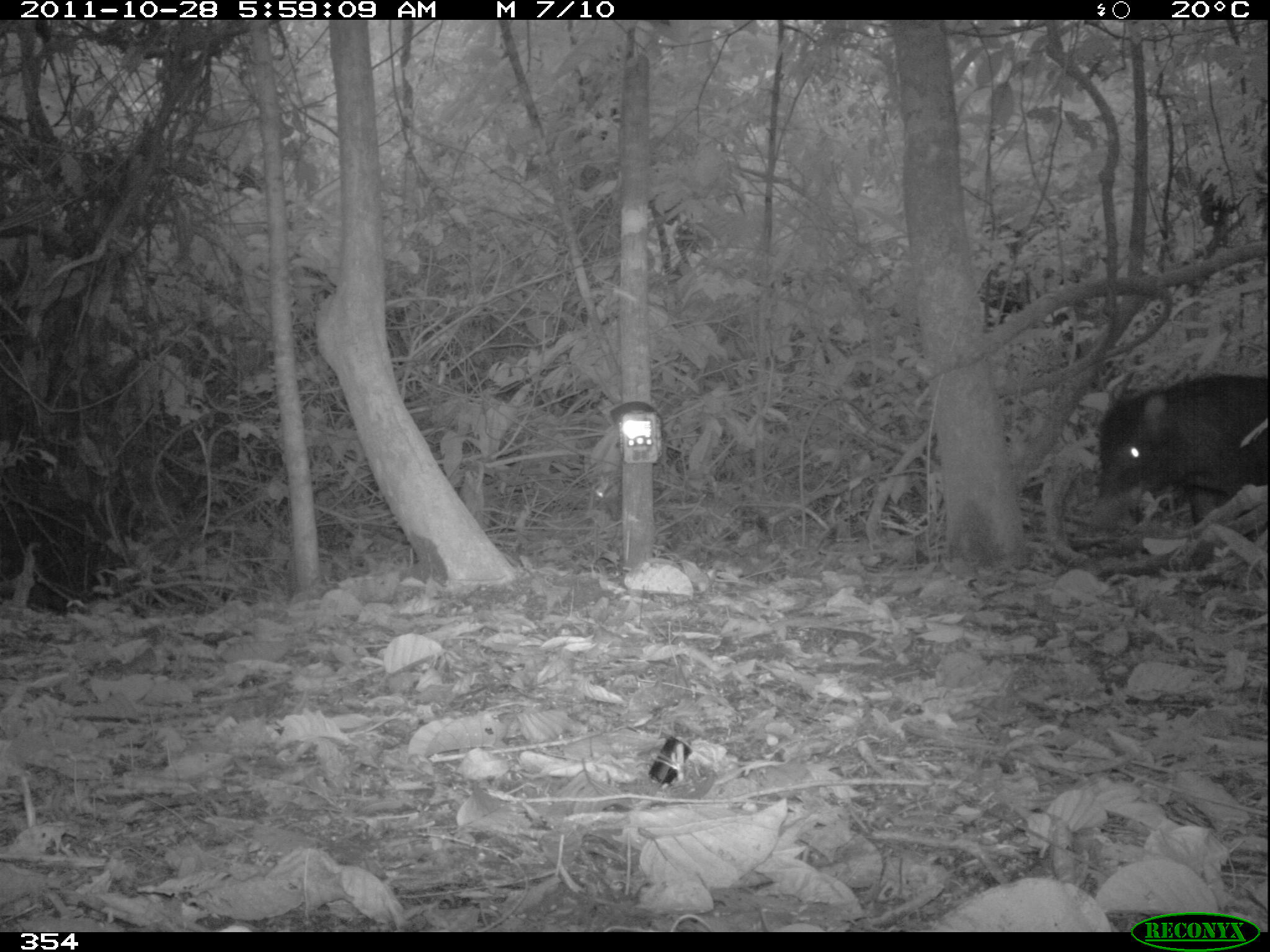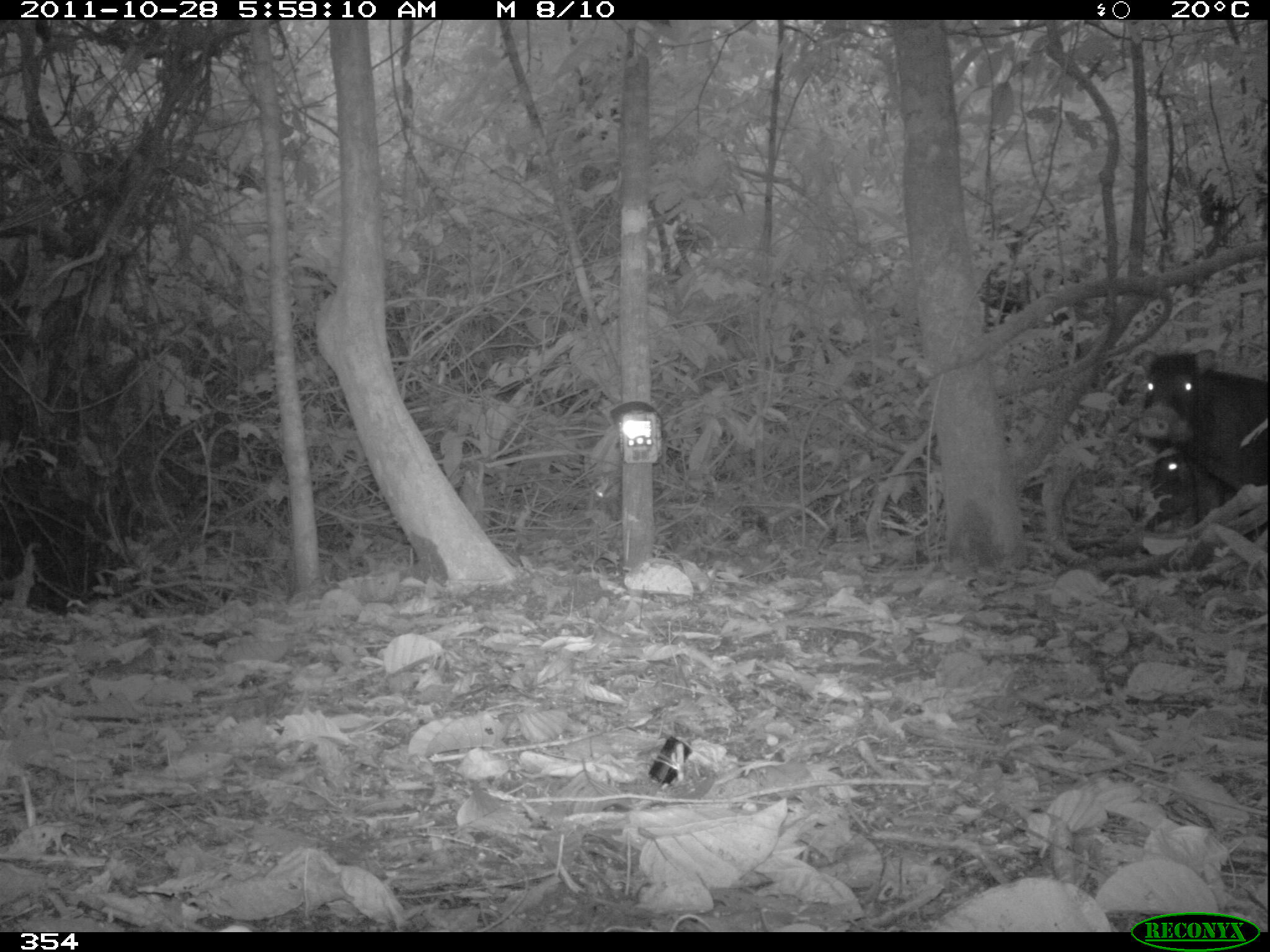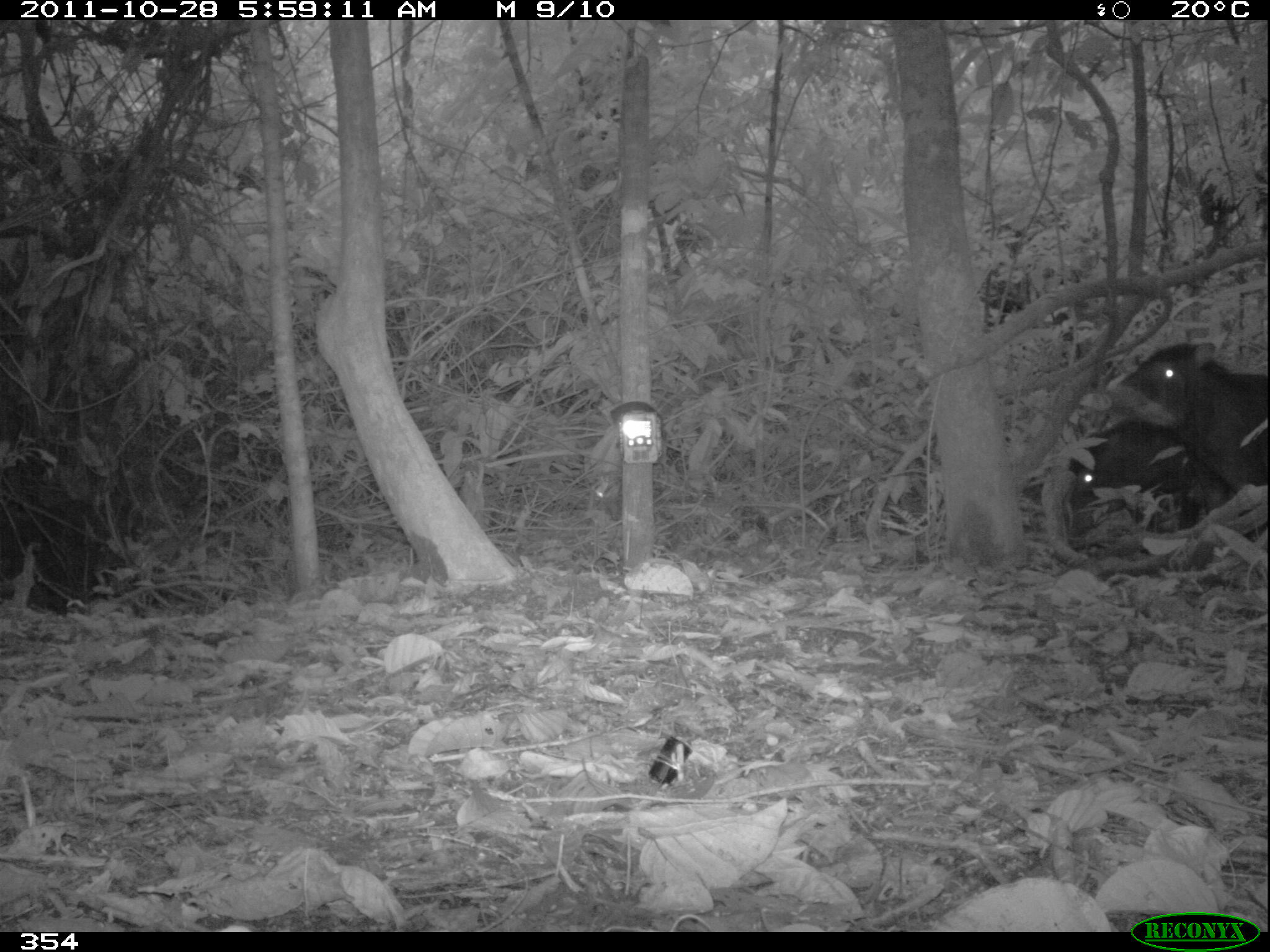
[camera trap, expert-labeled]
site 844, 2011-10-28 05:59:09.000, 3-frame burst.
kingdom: Animalia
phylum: Chordata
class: Mammalia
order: Artiodactyla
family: Tayassuidae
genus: Tayassu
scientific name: Tayassu pecari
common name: white-lipped peccary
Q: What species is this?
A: Tayassu pecari (white-lipped peccary).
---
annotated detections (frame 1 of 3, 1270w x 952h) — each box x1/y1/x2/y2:
tayassu pecari: 1092/370/1270/572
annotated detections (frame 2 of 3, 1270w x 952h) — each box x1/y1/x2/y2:
tayassu pecari: 1136/348/1267/540; 1144/451/1238/537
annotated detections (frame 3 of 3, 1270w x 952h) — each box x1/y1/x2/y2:
tayassu pecari: 1113/340/1270/538; 1070/408/1231/532